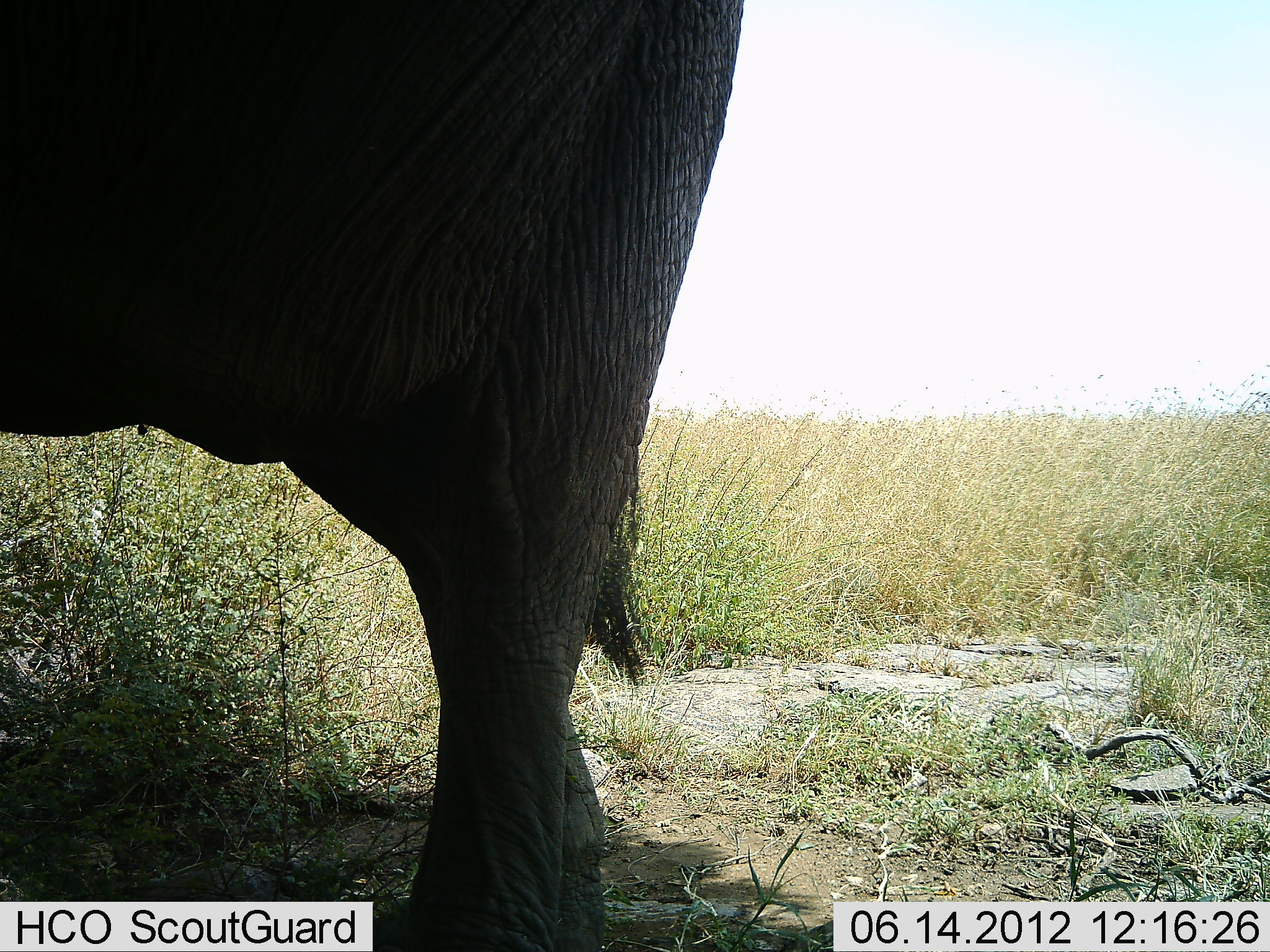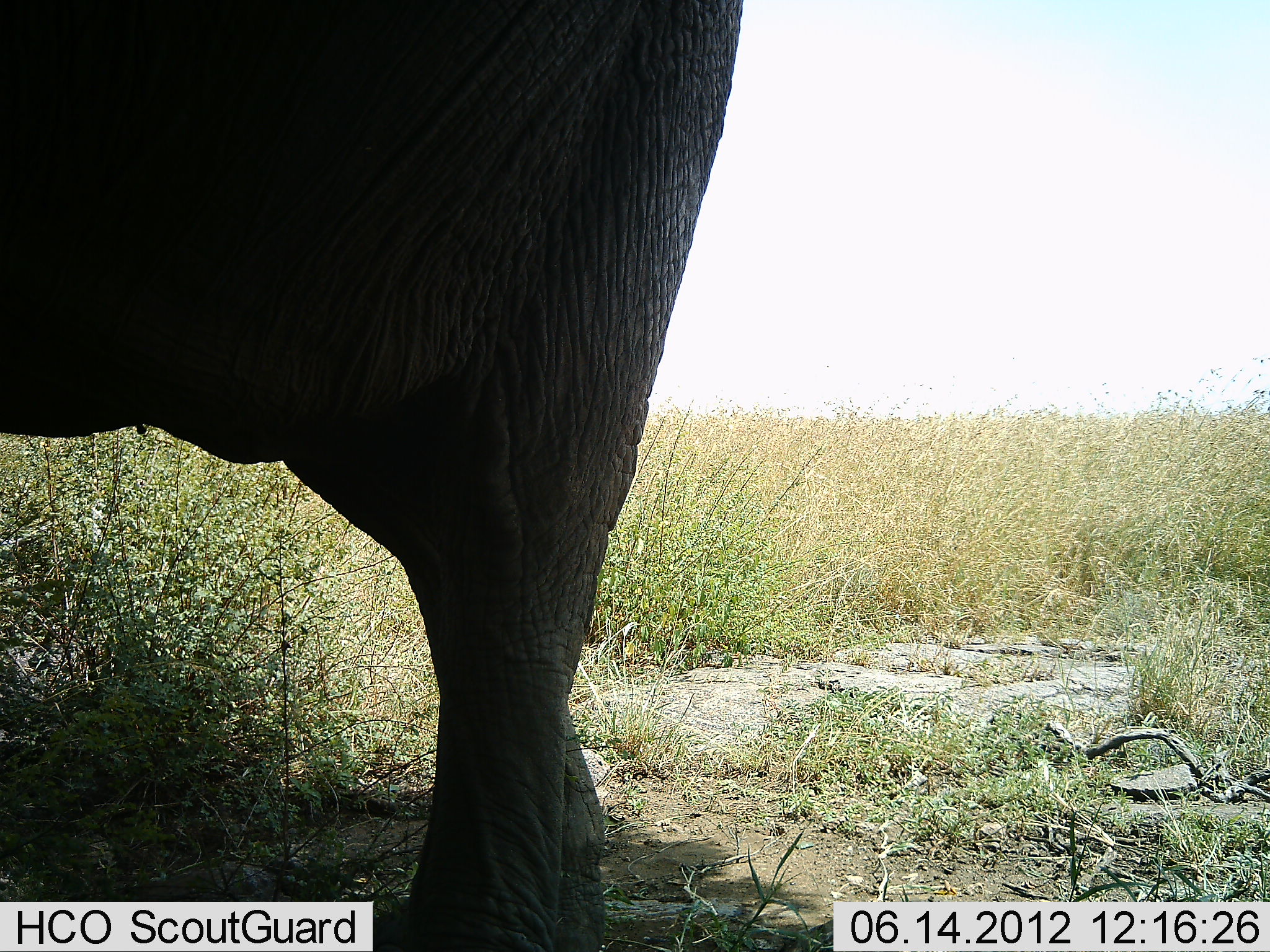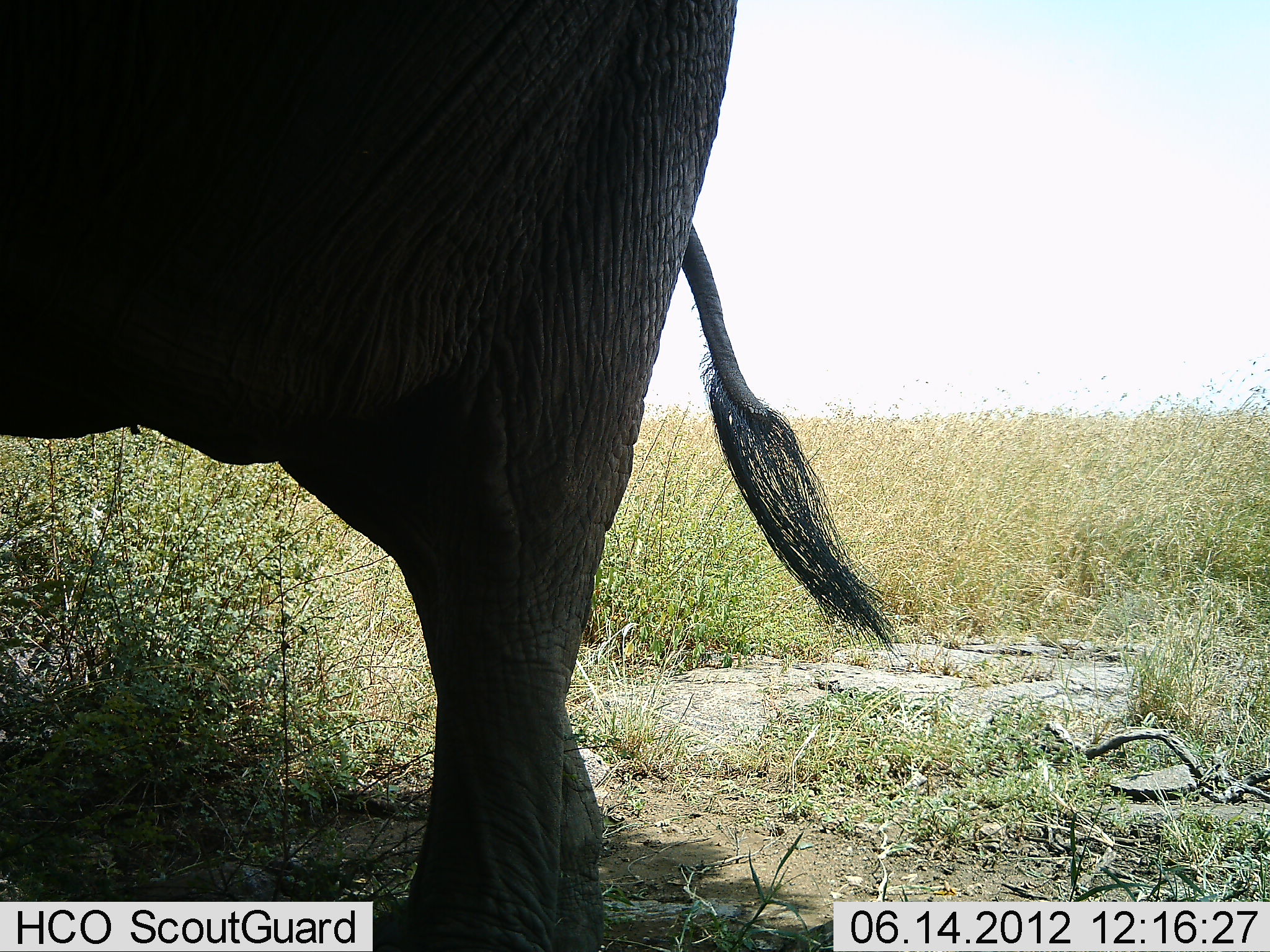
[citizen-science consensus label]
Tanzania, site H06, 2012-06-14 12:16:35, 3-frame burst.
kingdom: Animalia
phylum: Chordata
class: Mammalia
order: Proboscidea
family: Elephantidae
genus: Loxodonta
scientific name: Loxodonta africana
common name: african bush elephant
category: elephant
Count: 1.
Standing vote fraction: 100%.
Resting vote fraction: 0%.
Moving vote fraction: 0%.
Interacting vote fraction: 0%.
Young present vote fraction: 0%.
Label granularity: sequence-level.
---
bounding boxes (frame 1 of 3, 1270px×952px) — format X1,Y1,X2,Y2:
animal: 1,0,745,951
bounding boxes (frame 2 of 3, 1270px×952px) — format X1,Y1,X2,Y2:
animal: 1,0,744,951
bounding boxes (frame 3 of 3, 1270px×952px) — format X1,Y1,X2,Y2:
animal: 1,0,894,951